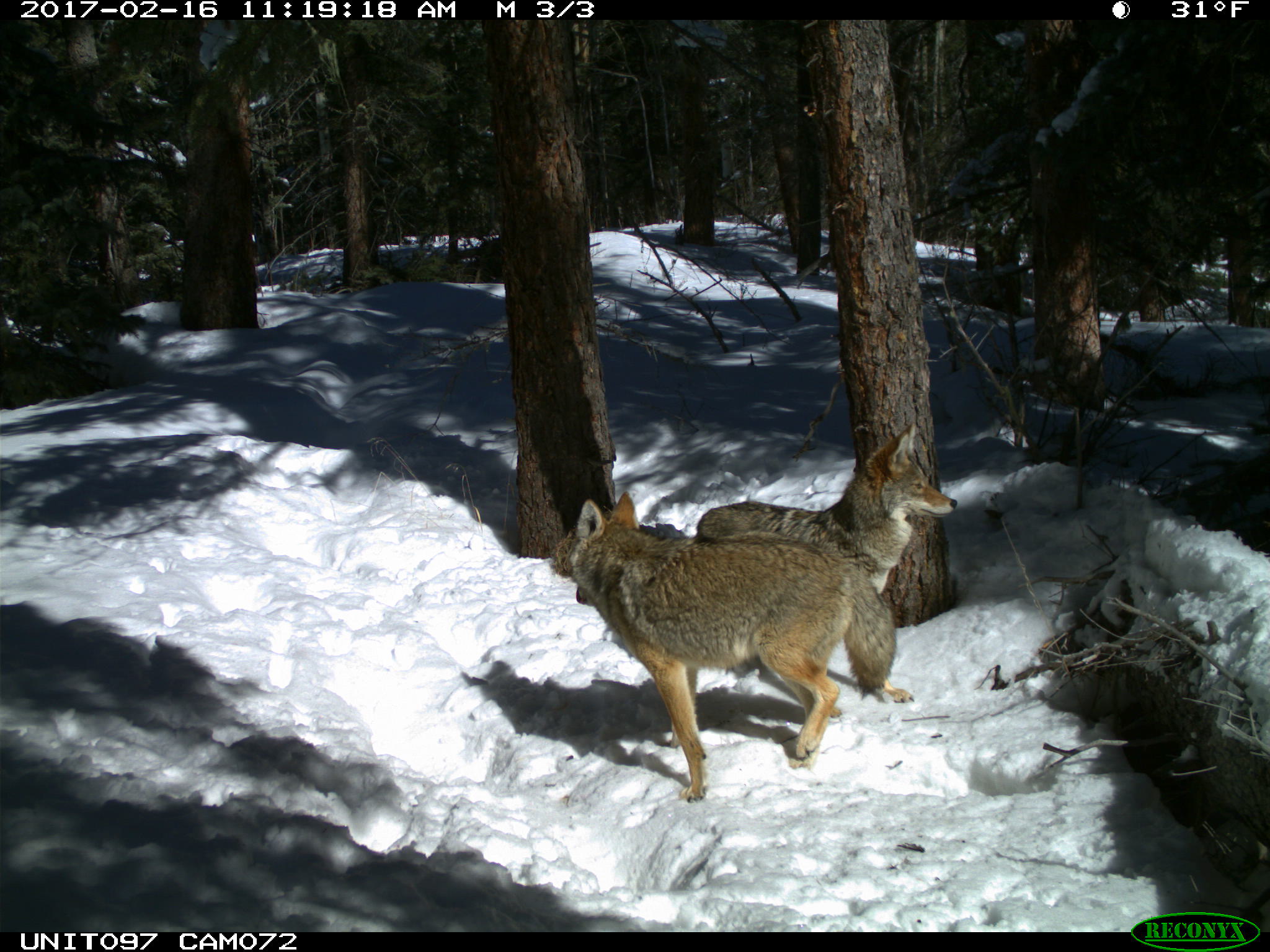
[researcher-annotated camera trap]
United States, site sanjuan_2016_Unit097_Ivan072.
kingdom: Animalia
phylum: Chordata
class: Mammalia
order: Carnivora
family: Canidae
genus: Canis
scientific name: Canis latrans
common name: coyote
Canis latrans (coyote).